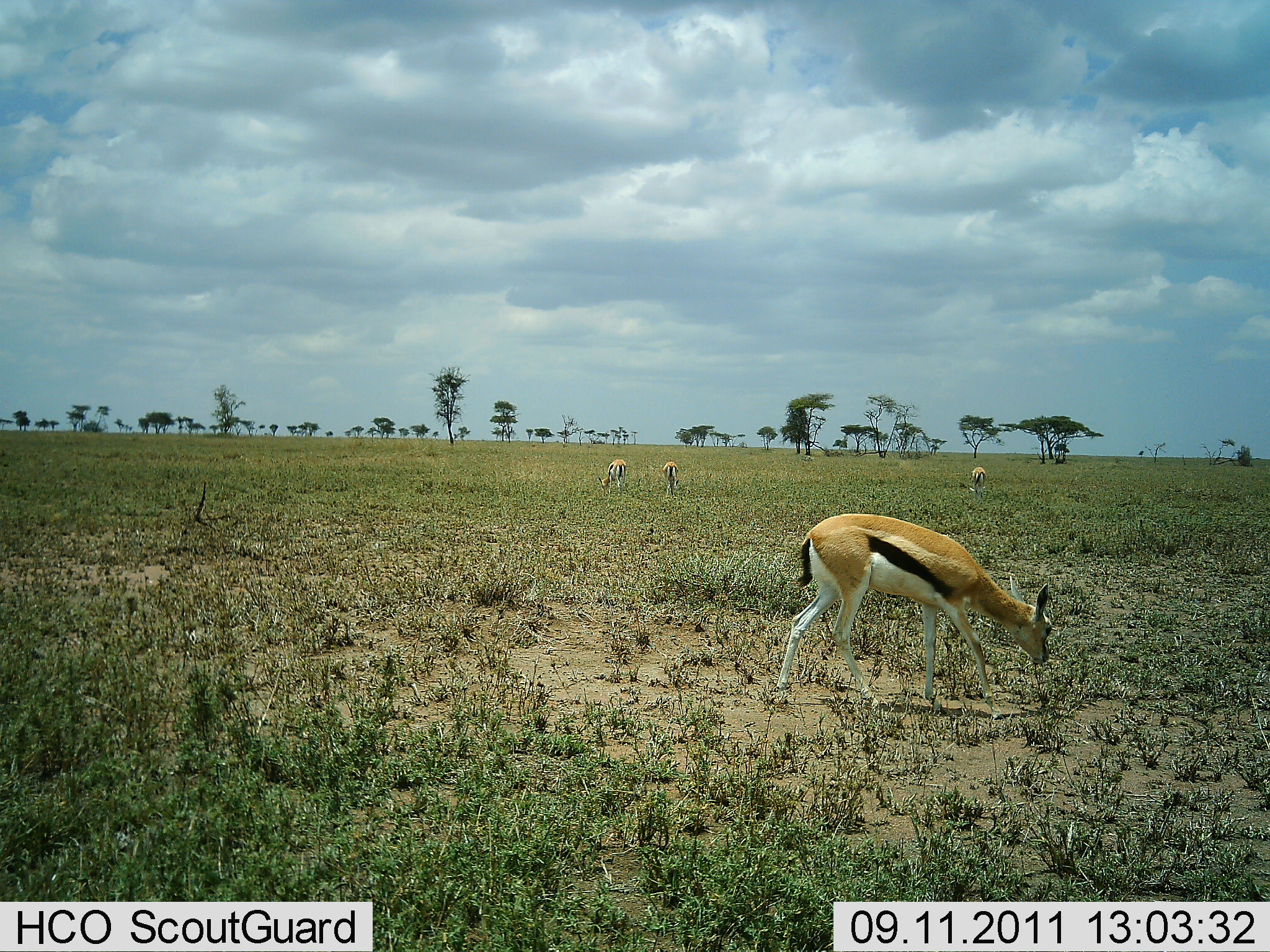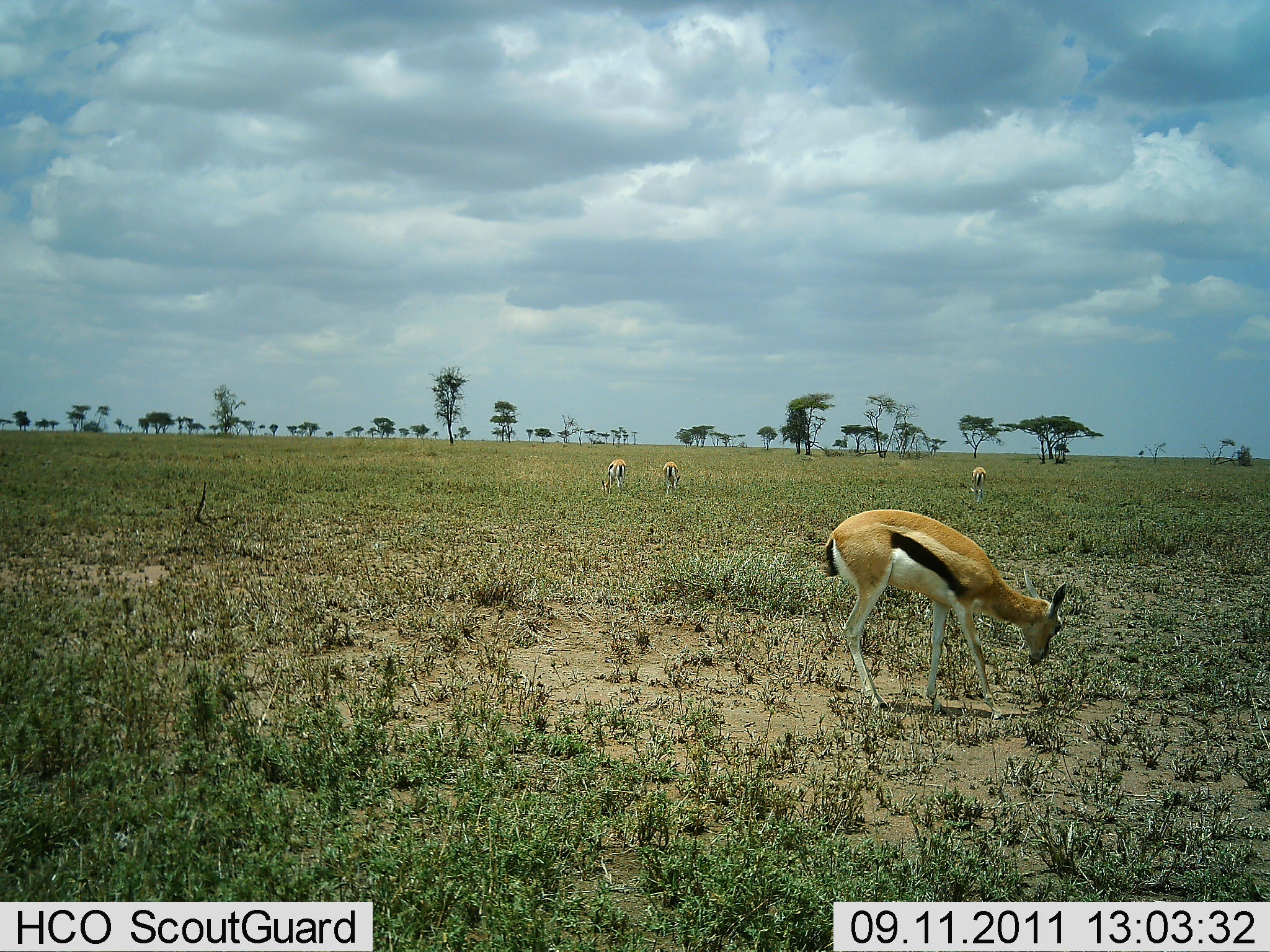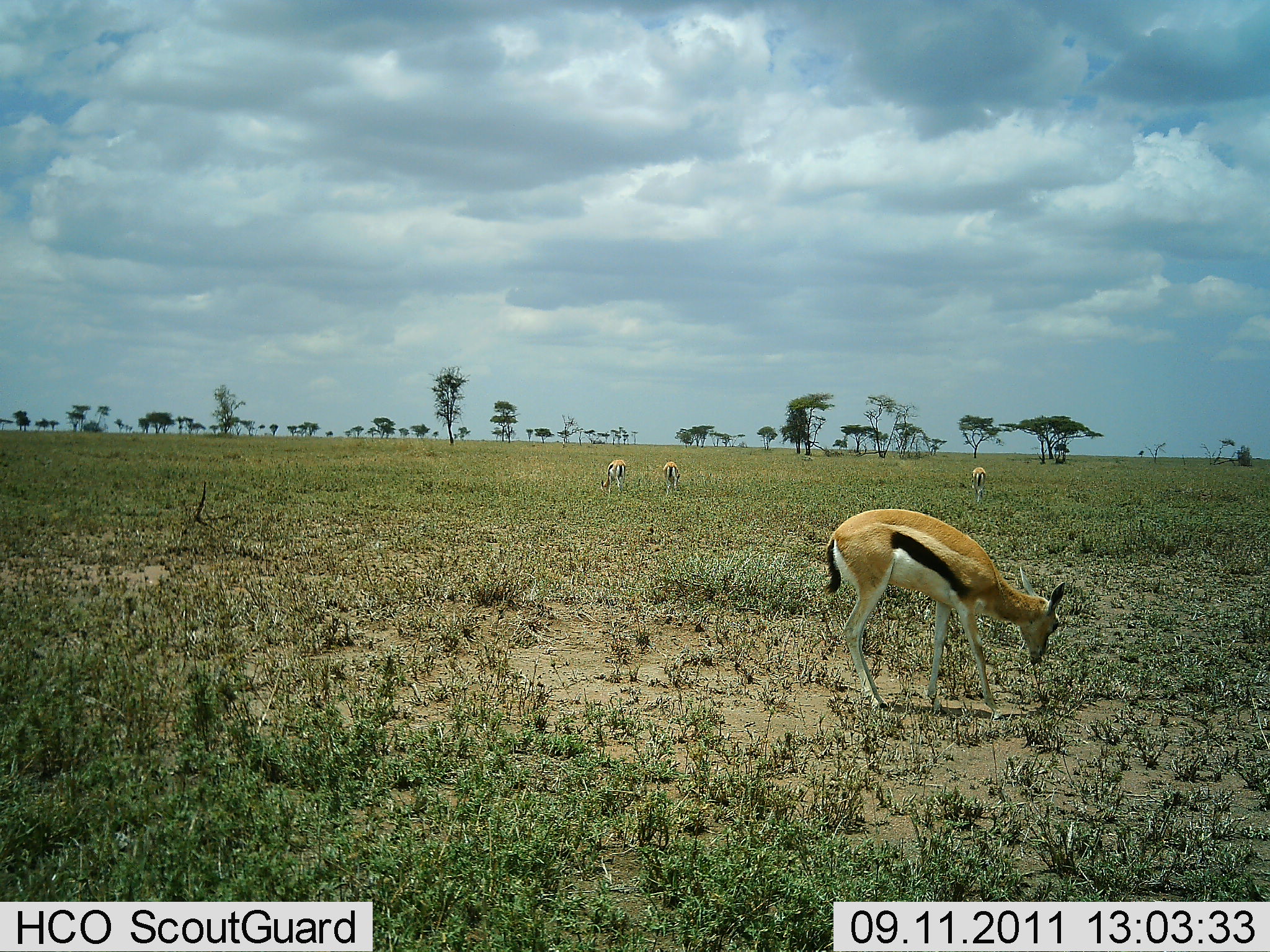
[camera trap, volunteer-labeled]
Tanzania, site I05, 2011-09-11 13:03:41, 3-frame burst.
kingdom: Animalia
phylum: Chordata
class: Mammalia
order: Artiodactyla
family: Bovidae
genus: Eudorcas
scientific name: Eudorcas thomsonii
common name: thomson's gazelle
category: gazellethomsons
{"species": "gazellethomsons (thomson's gazelle) (Eudorcas thomsonii)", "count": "4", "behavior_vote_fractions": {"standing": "15%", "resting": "0%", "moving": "0%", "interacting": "0%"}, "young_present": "0%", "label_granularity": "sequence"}